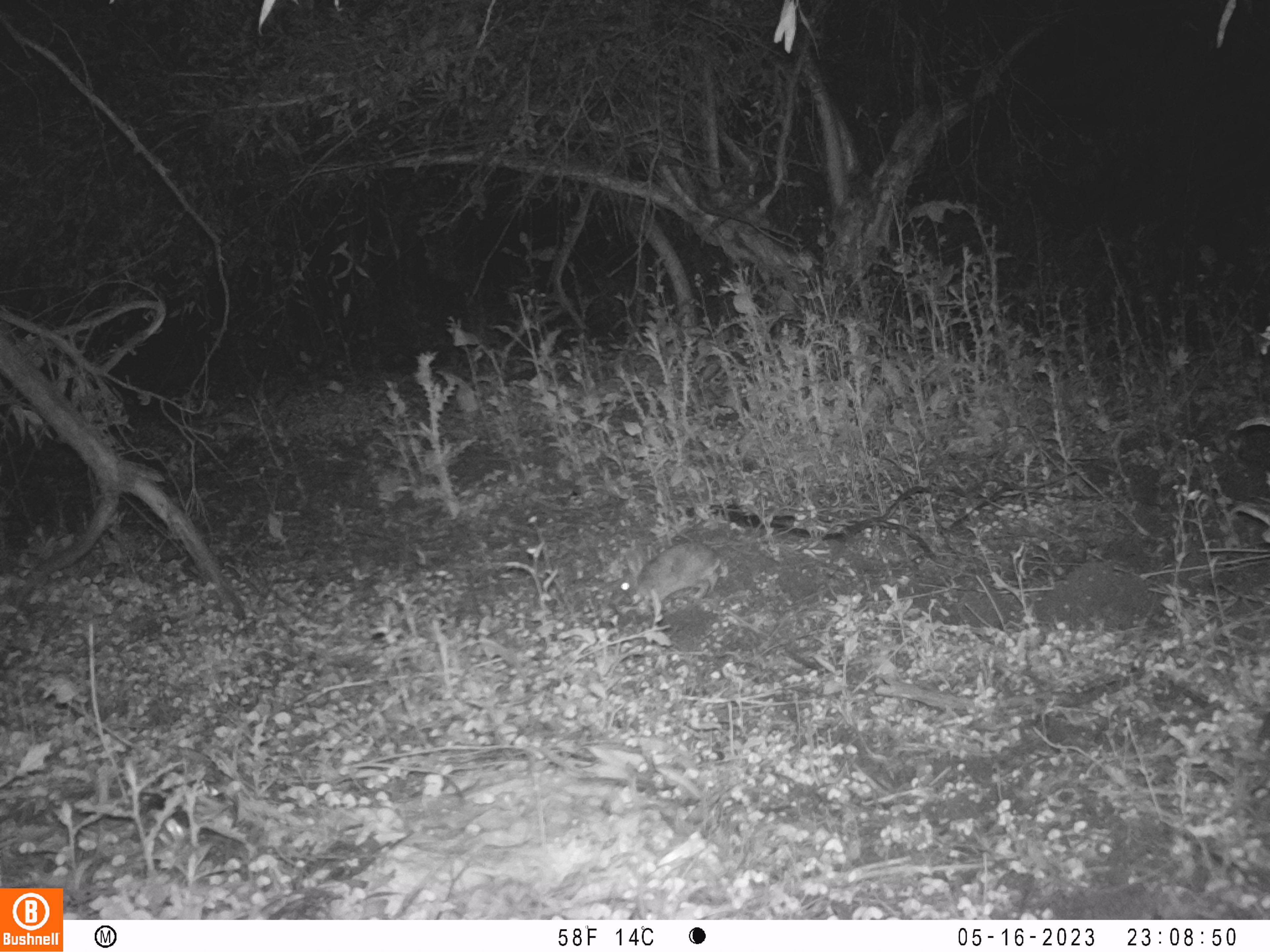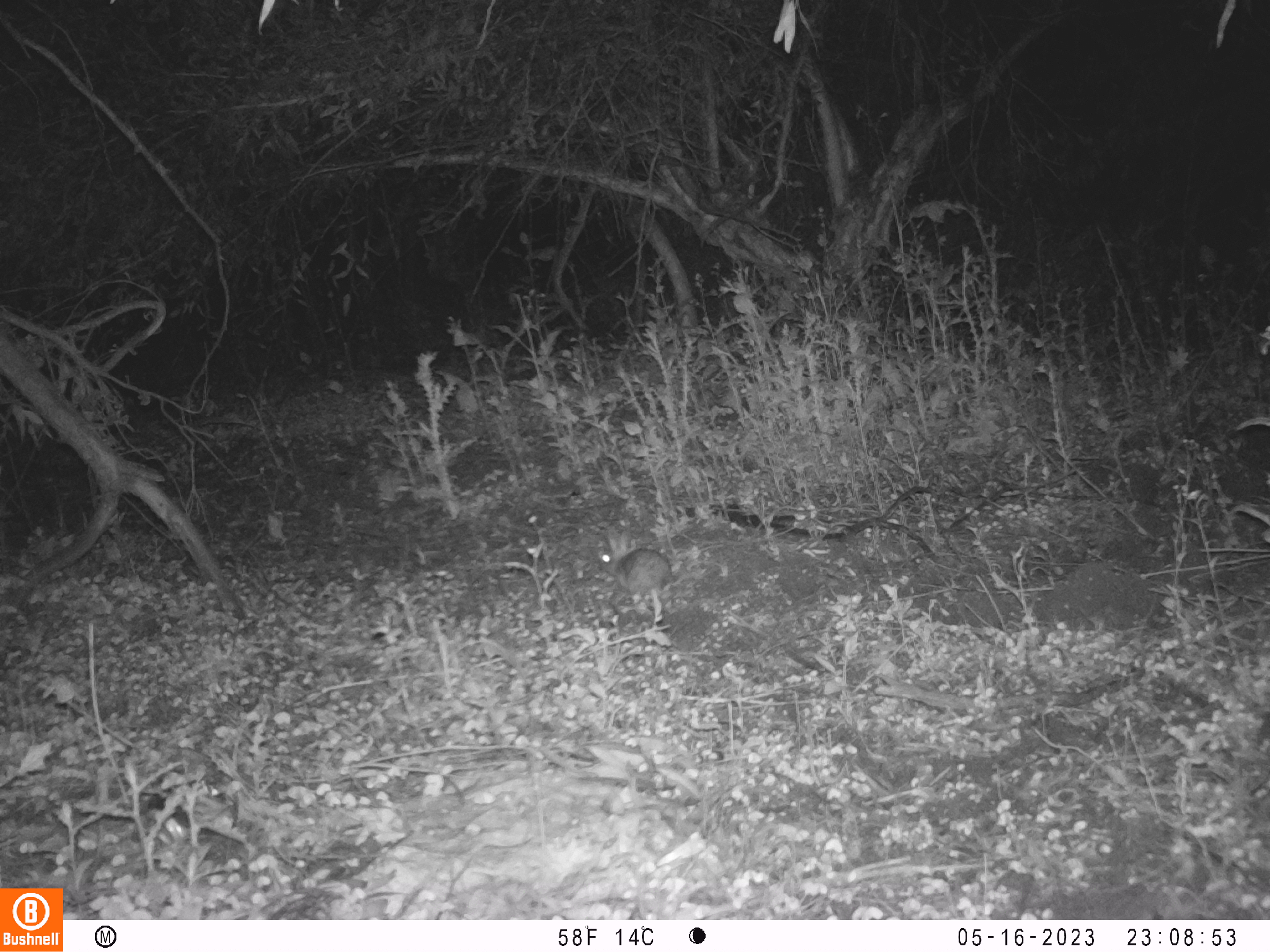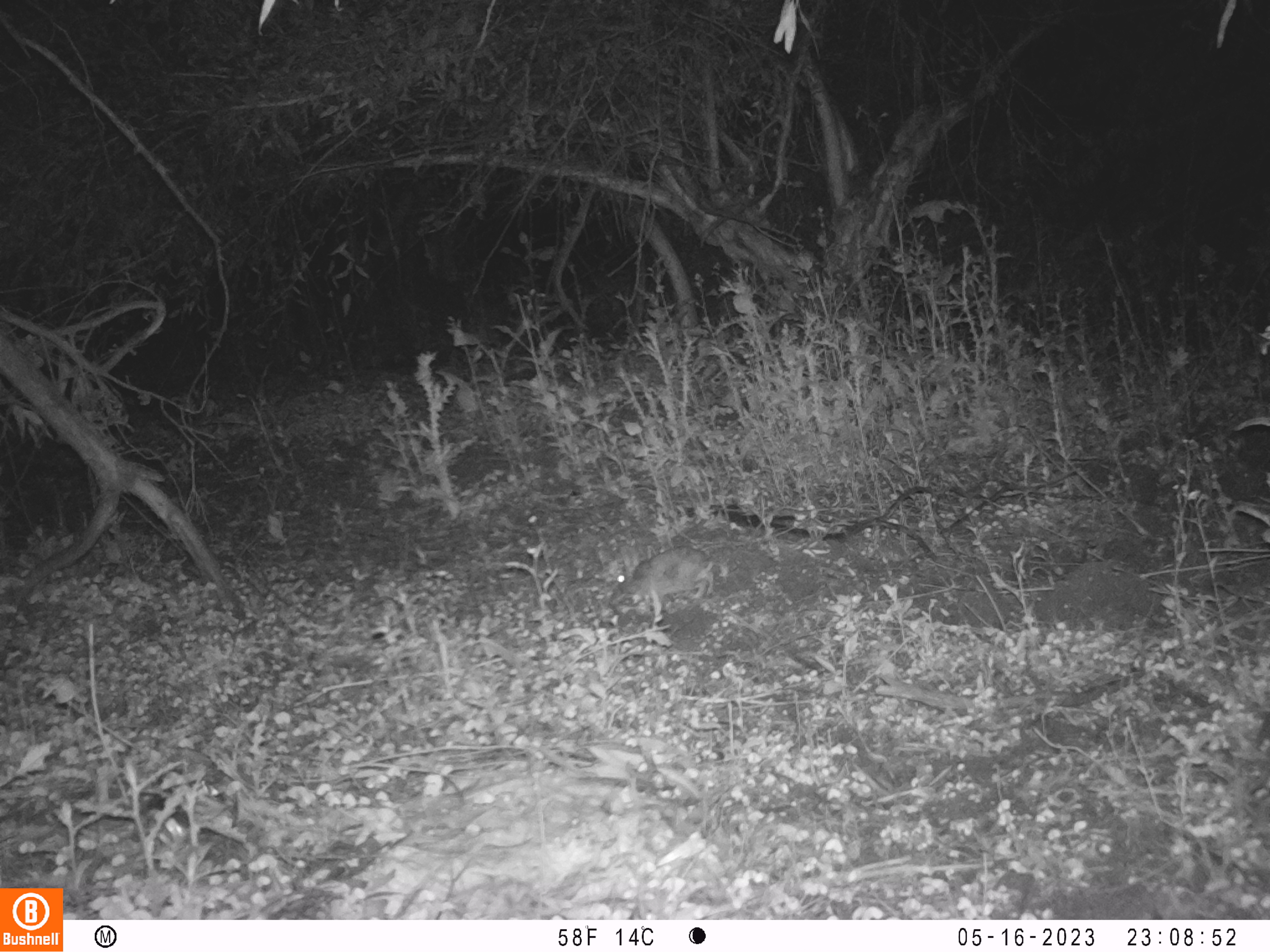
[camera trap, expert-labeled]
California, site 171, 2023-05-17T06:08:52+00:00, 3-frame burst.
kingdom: Animalia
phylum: Chordata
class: Mammalia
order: Lagomorpha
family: Leporidae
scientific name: Leporidae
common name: rabbit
Rabbit (Leporidae).